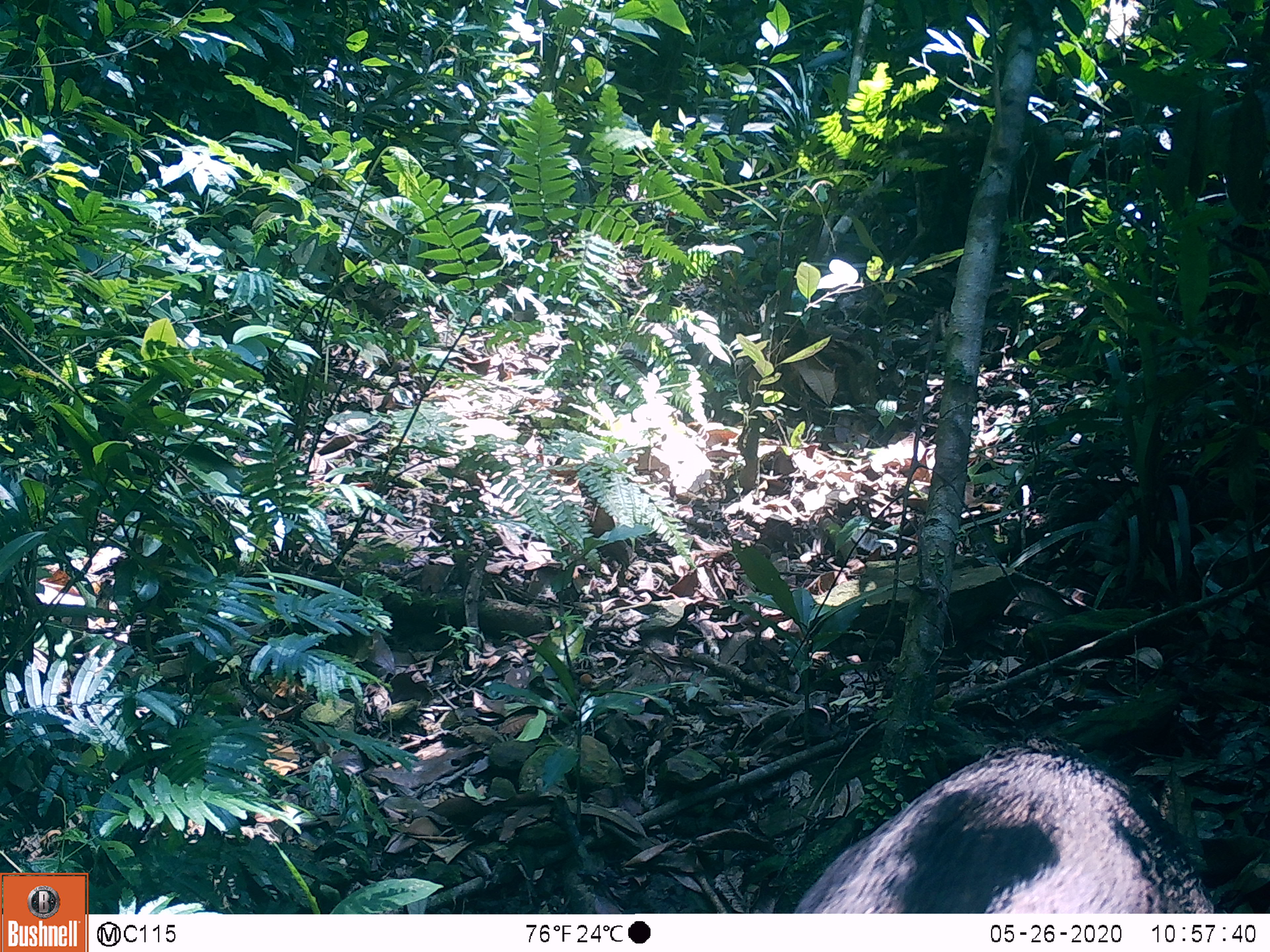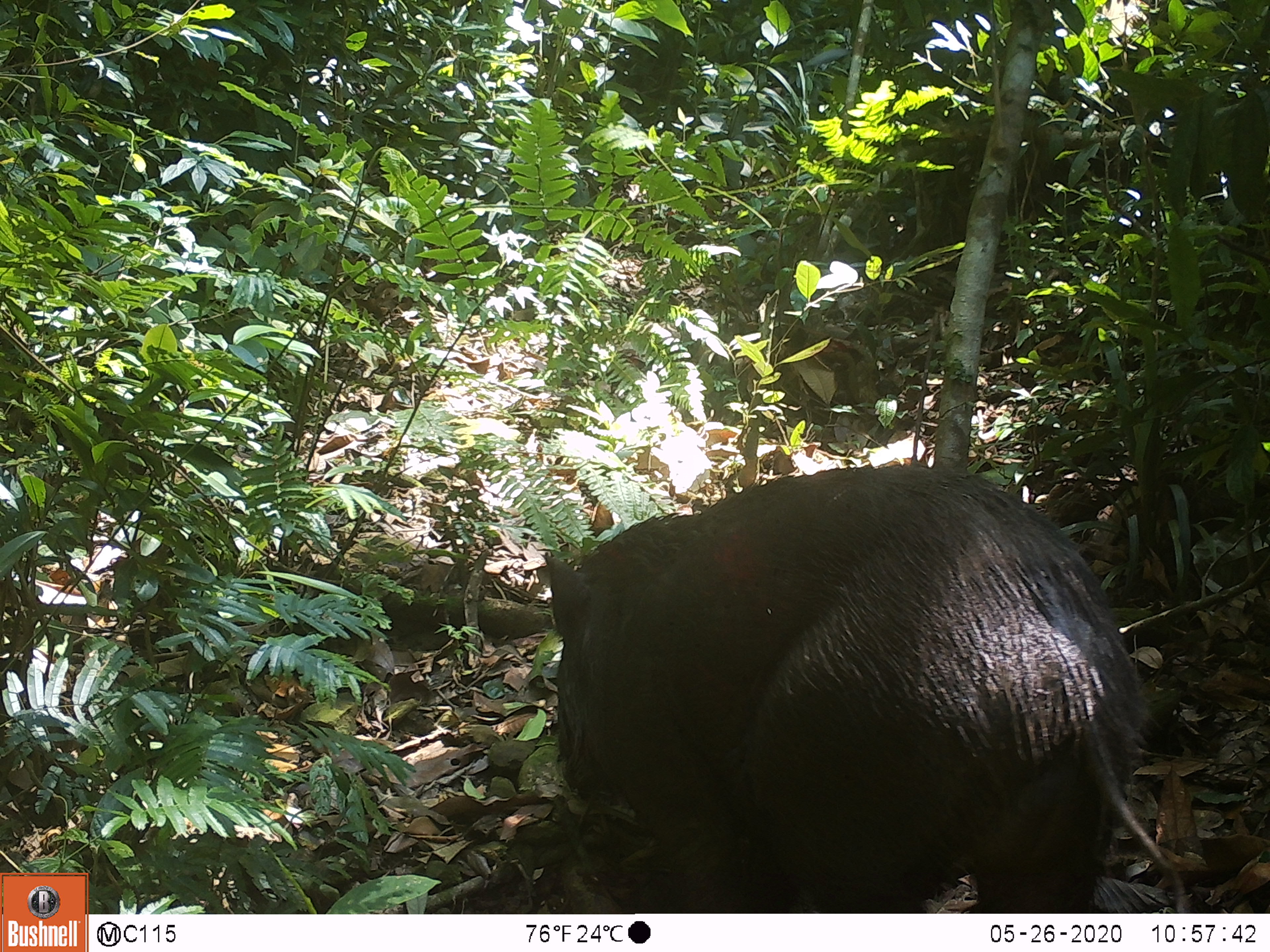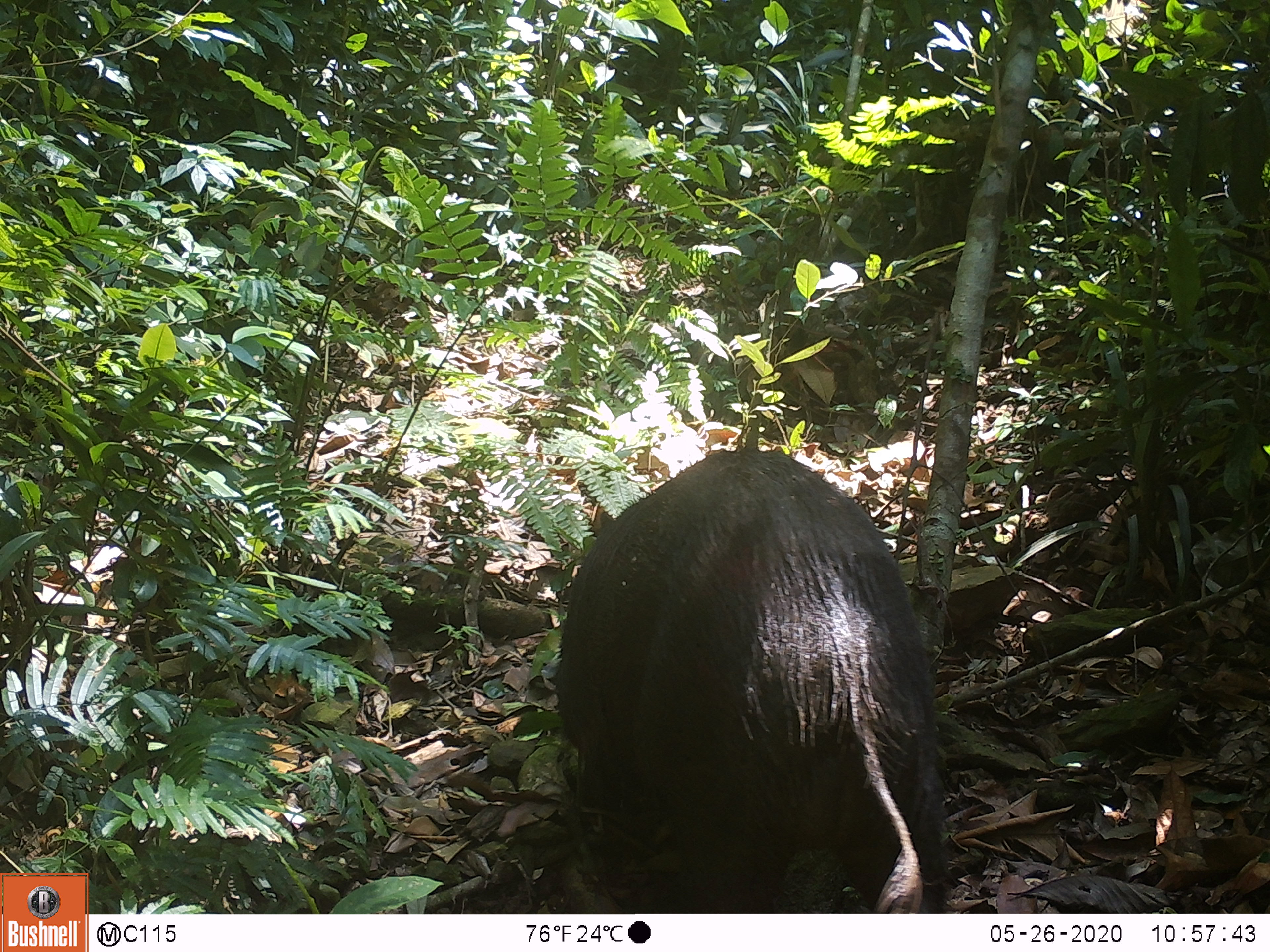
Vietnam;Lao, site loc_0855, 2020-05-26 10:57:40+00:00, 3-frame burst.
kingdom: Animalia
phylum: Chordata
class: Mammalia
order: Artiodactyla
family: Suidae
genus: Sus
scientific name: Sus scrofa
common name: eurasian wild pig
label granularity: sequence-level